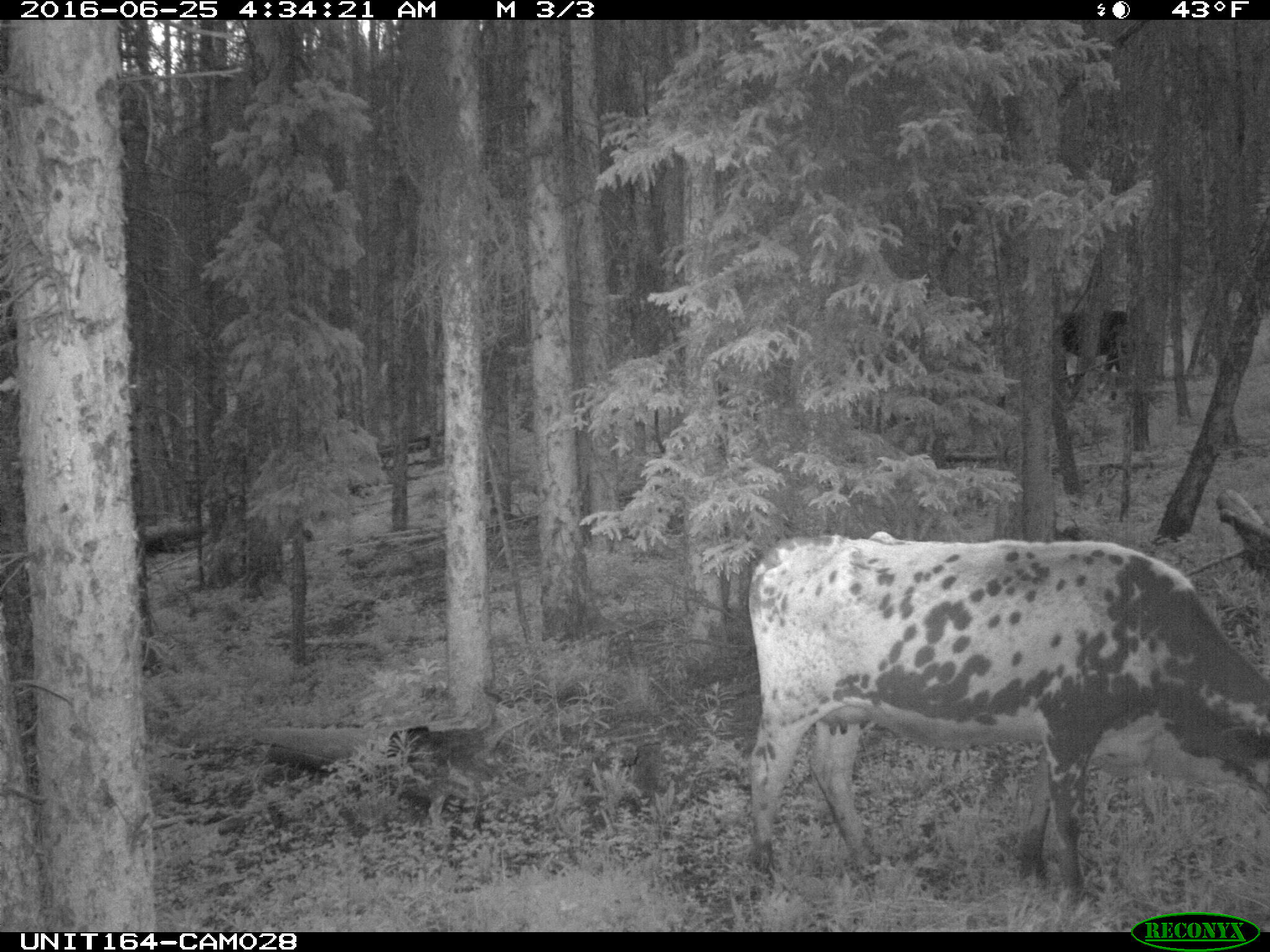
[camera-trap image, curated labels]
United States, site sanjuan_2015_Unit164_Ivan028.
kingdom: Animalia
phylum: Chordata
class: Mammalia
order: Artiodactyla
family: Bovidae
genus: Bos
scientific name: Bos taurus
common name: domestic cow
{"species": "Bos taurus (domestic cow)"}